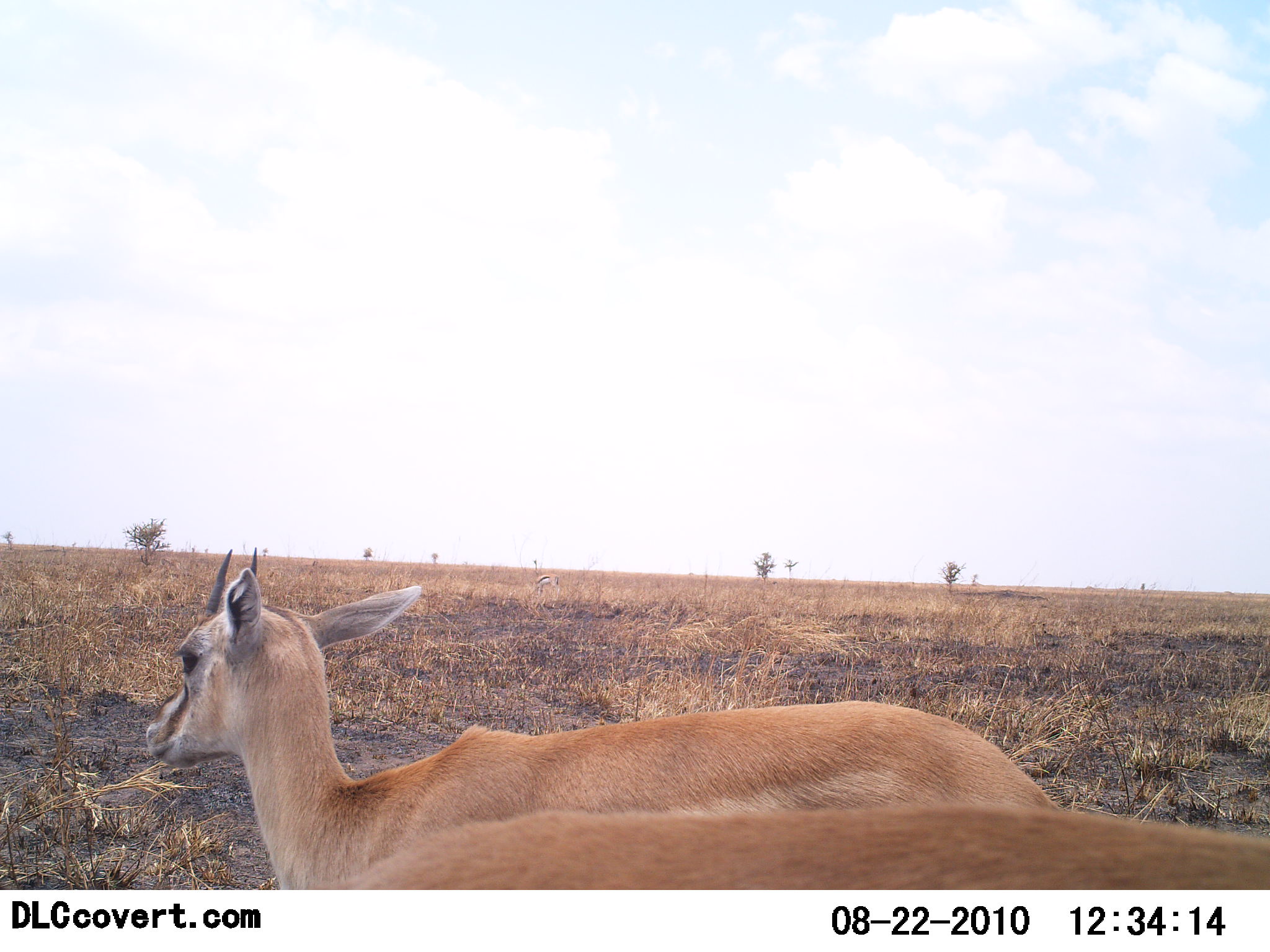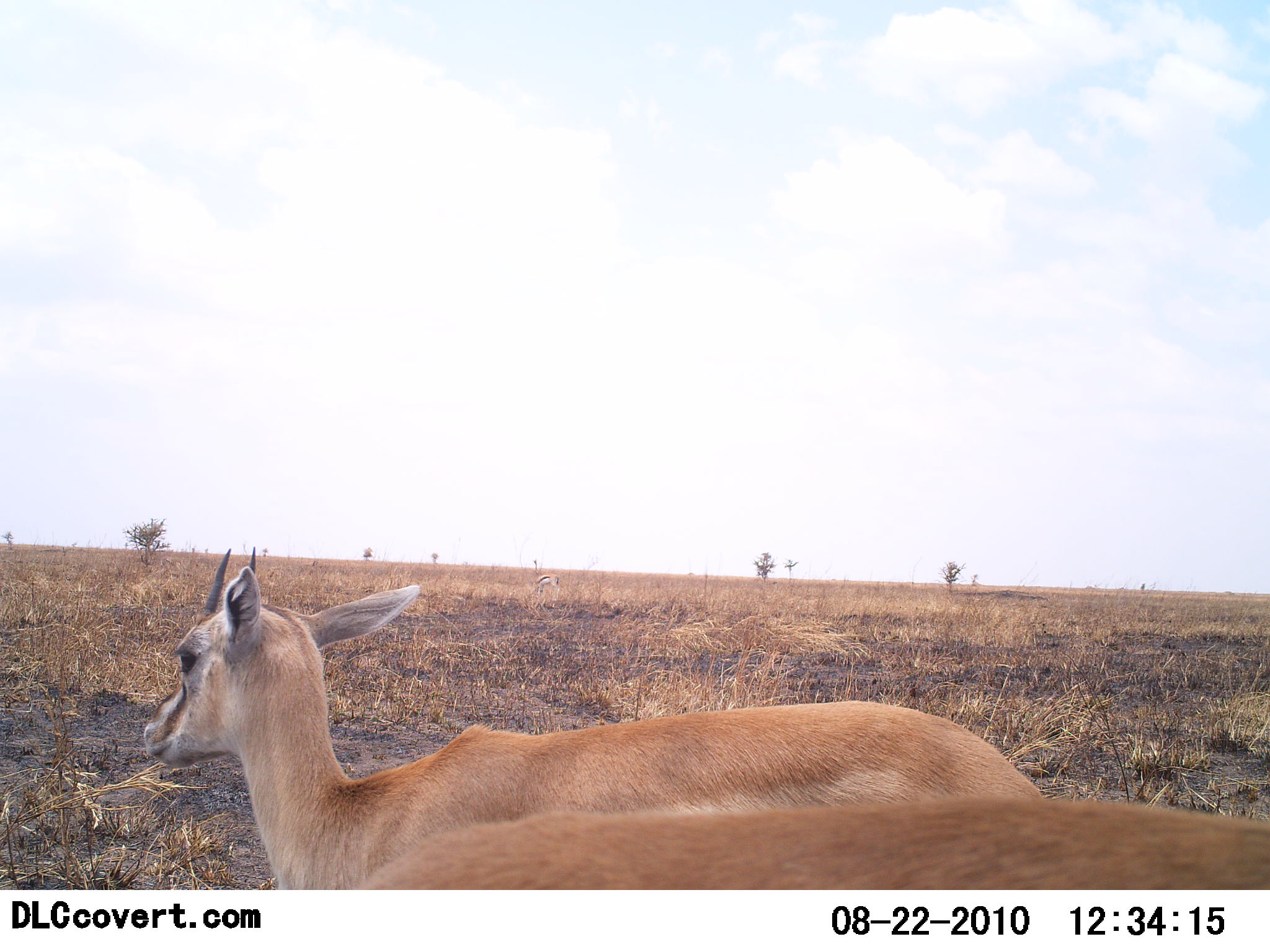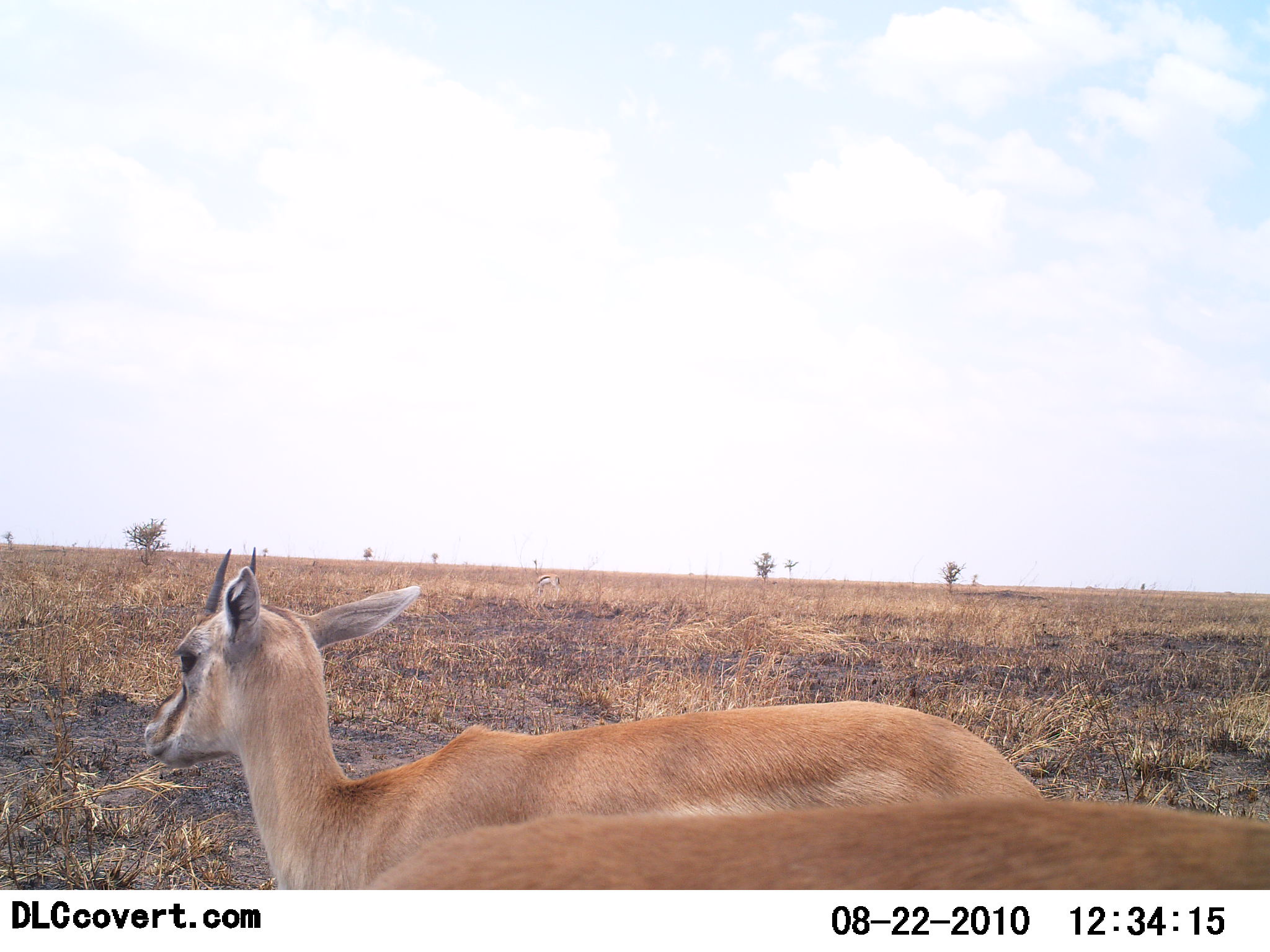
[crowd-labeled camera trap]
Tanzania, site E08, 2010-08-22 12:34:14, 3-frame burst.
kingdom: Animalia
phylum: Chordata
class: Mammalia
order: Artiodactyla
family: Bovidae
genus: Eudorcas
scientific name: Eudorcas thomsonii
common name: thomson's gazelle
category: gazellethomsons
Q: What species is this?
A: Gazellethomsons (thomson's gazelle) (Eudorcas thomsonii).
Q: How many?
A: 2.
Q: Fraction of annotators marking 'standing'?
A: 92%.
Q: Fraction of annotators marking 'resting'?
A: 8%.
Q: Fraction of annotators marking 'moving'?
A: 0%.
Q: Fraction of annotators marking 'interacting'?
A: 0%.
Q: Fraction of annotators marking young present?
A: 0%.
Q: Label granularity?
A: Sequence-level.